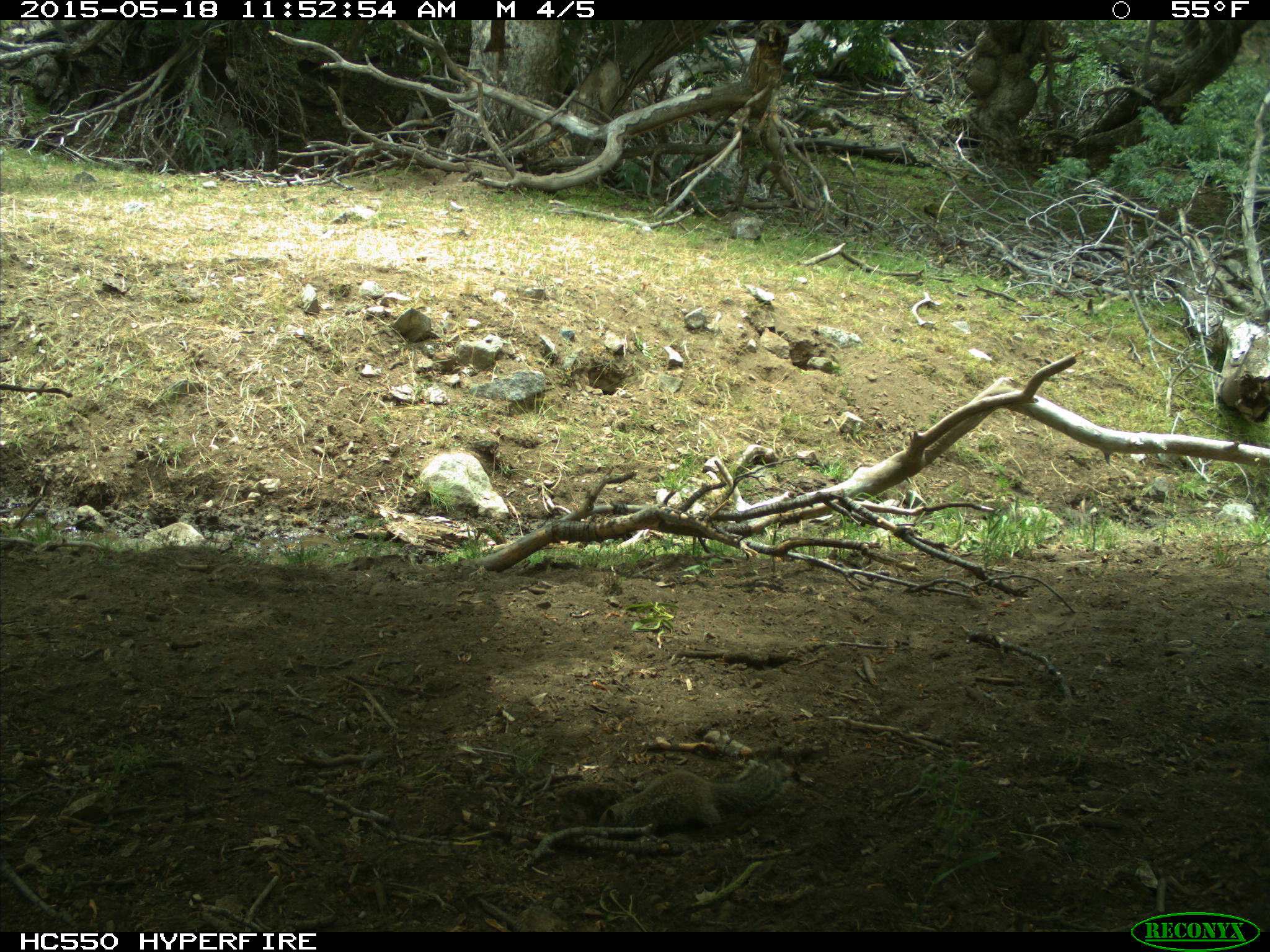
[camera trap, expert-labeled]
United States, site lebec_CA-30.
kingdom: Animalia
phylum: Chordata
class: Mammalia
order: Rodentia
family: Sciuridae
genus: Otospermophilus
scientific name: Otospermophilus beecheyi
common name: california ground squirrel